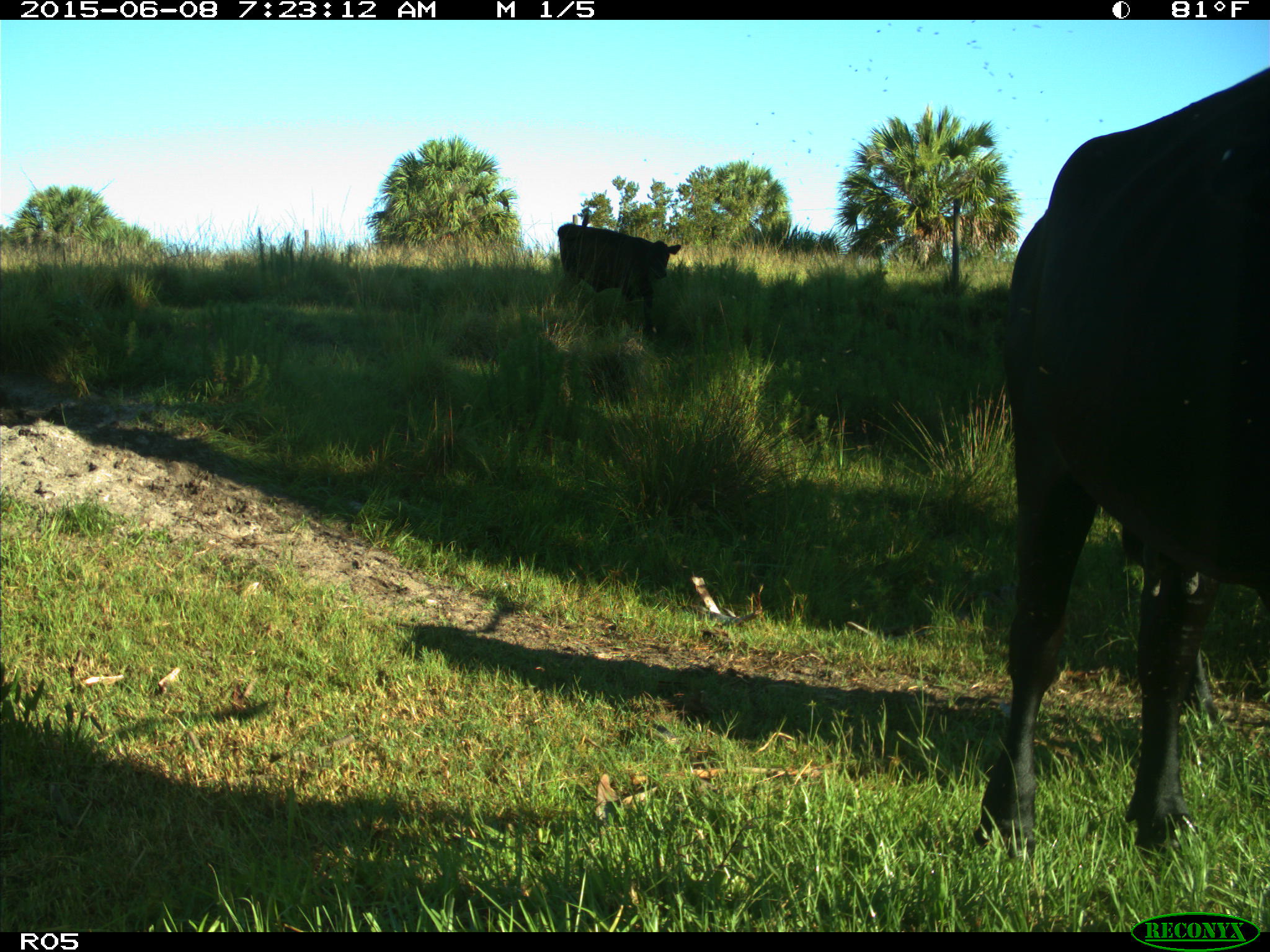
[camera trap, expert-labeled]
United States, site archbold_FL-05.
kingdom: Animalia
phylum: Chordata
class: Mammalia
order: Artiodactyla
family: Bovidae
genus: Bos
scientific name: Bos taurus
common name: domestic cow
Bos taurus (domestic cow).